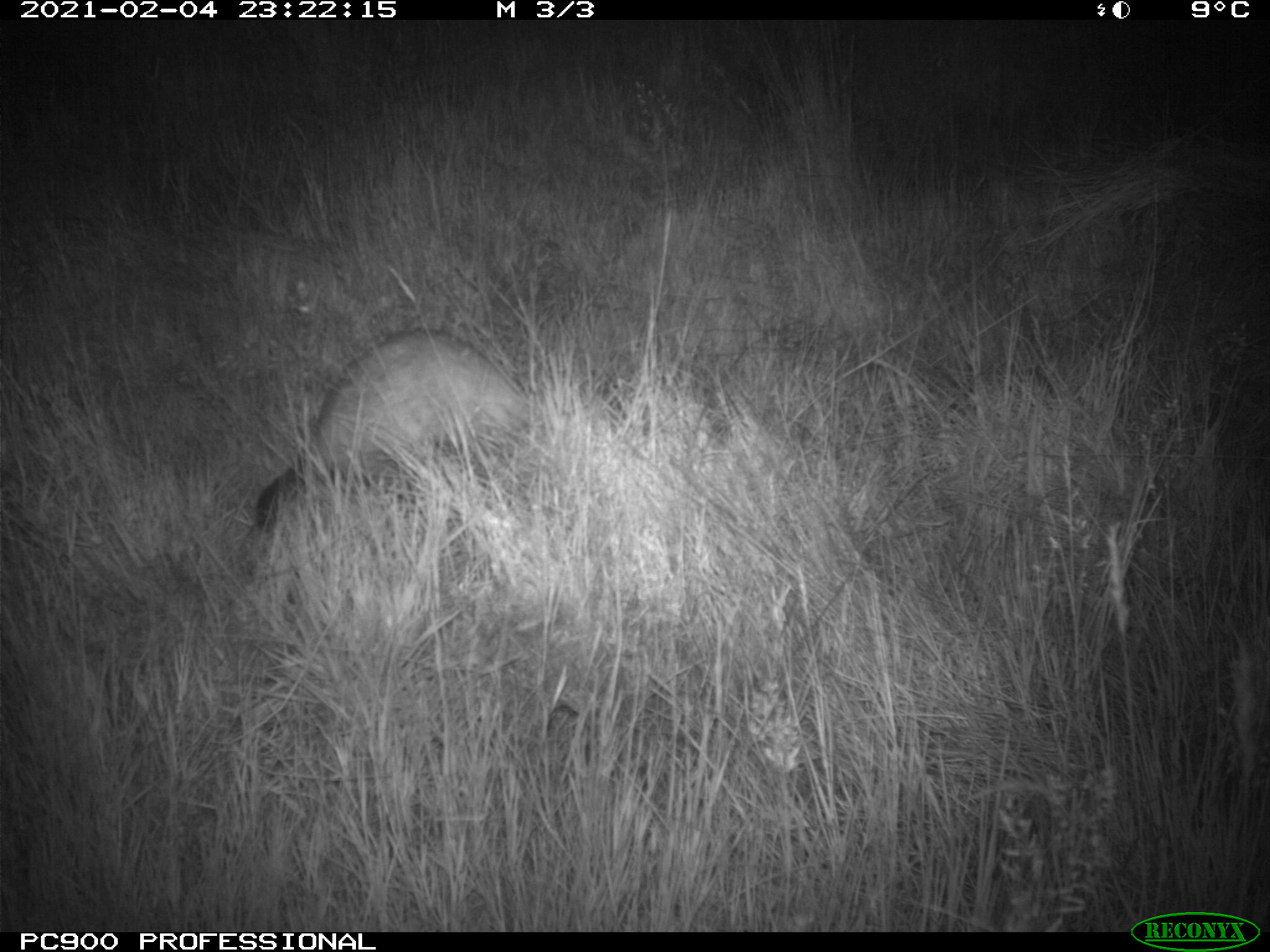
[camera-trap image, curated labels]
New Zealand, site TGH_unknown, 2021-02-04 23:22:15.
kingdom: Animalia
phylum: Chordata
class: Mammalia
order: Carnivora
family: Mustelidae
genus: Mustela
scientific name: Mustela furo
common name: ferret